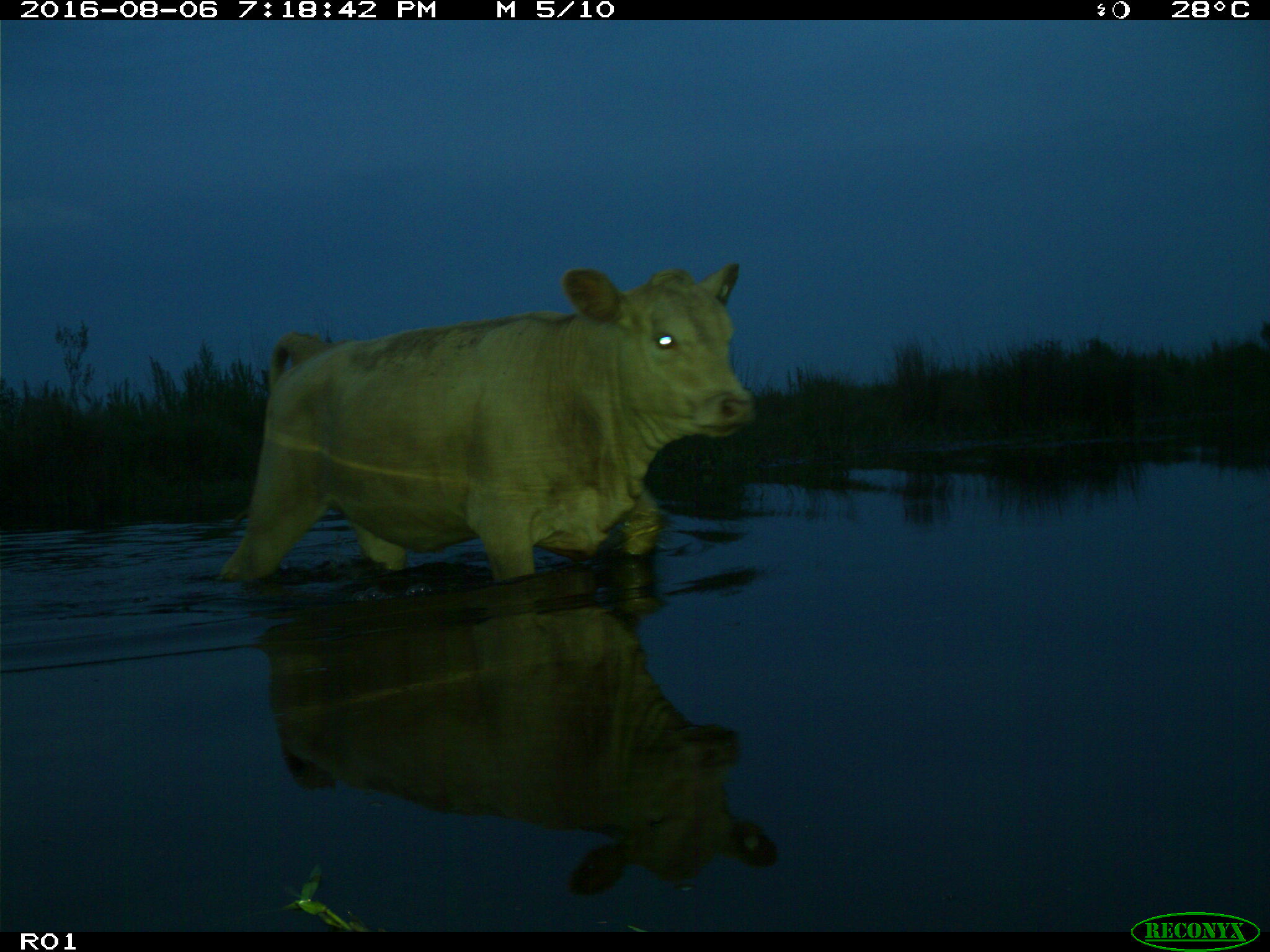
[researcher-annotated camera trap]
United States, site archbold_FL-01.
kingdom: Animalia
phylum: Chordata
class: Mammalia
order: Artiodactyla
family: Bovidae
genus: Bos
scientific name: Bos taurus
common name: domestic cow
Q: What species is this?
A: Bos taurus (domestic cow).